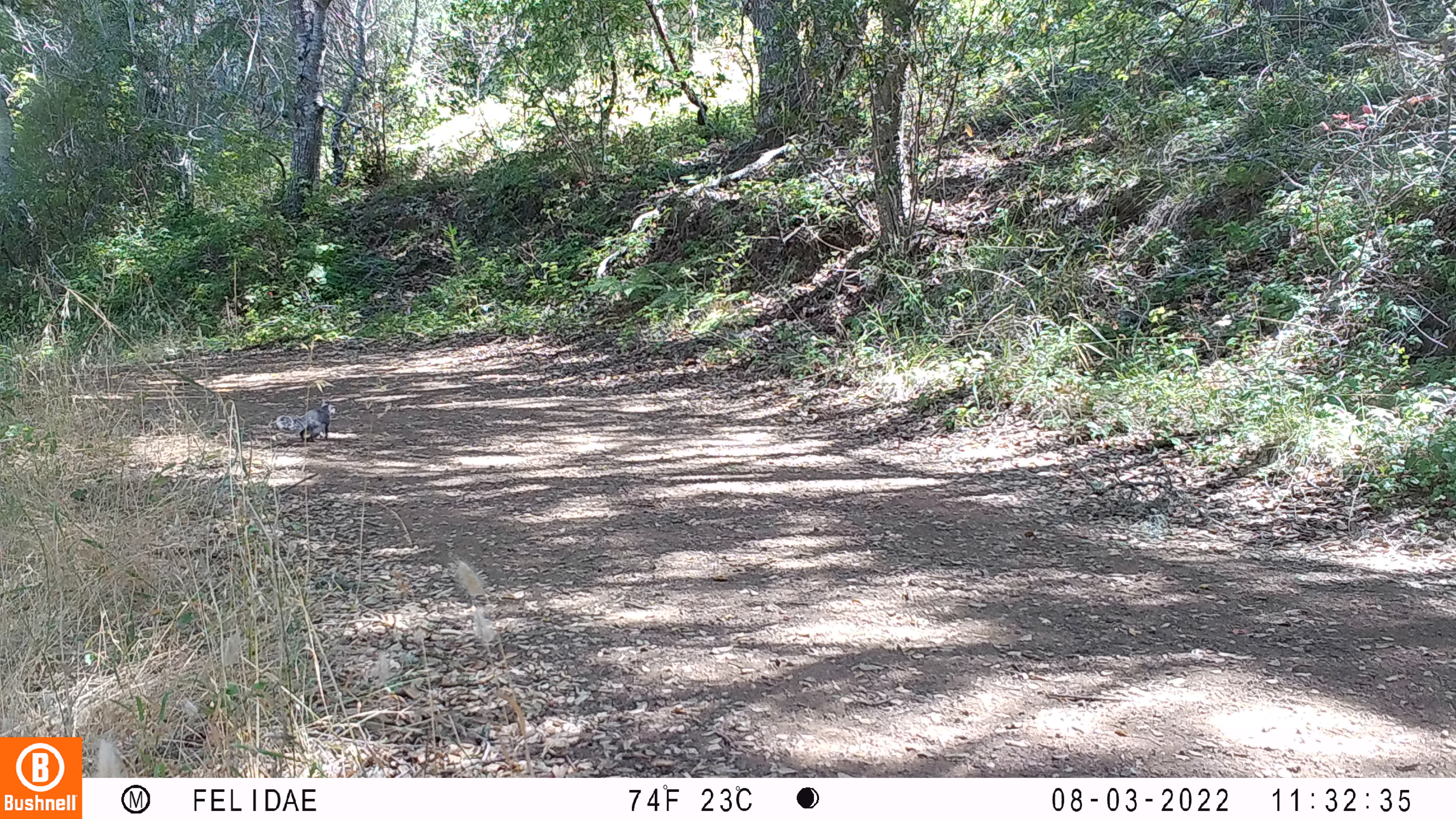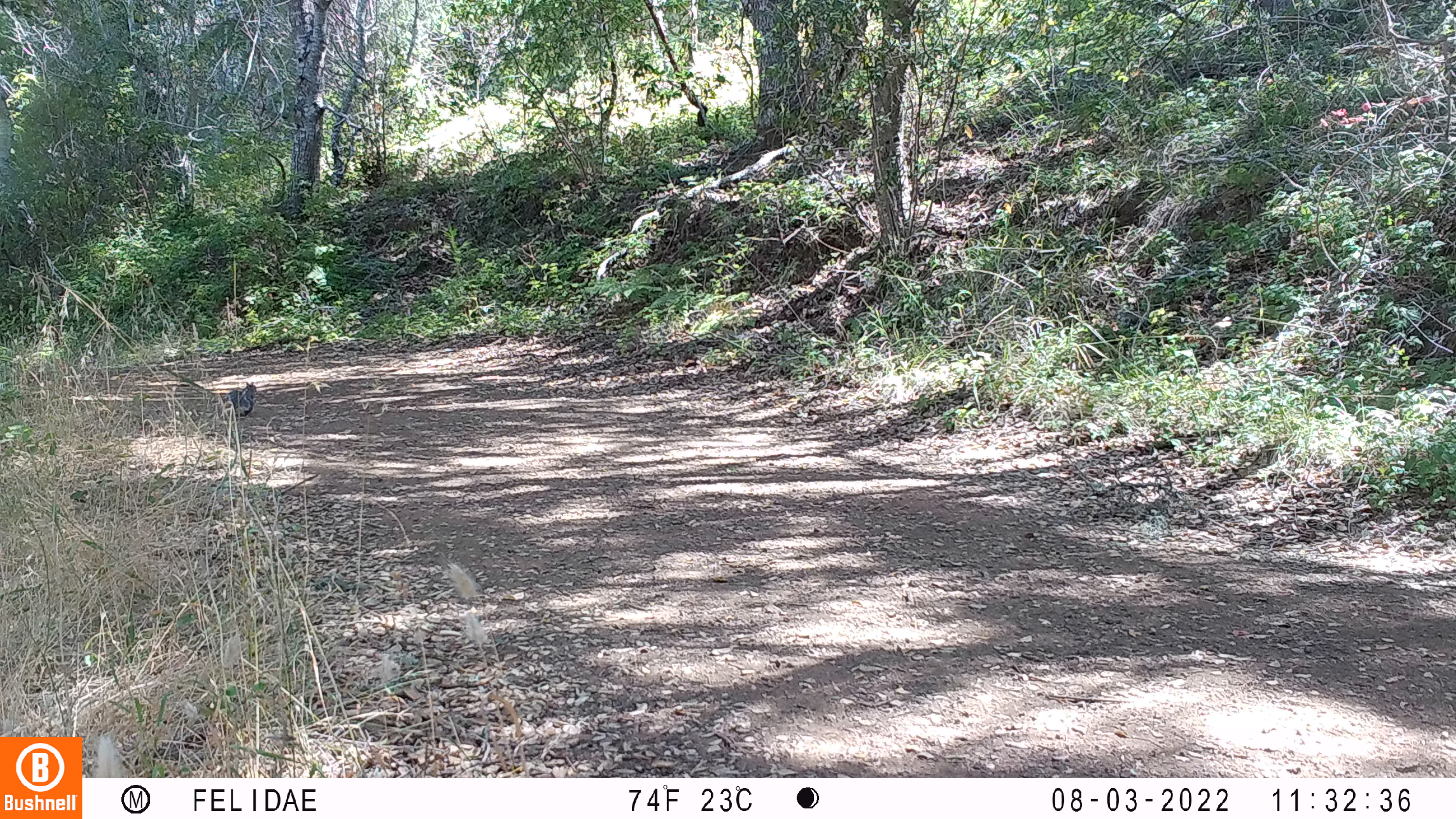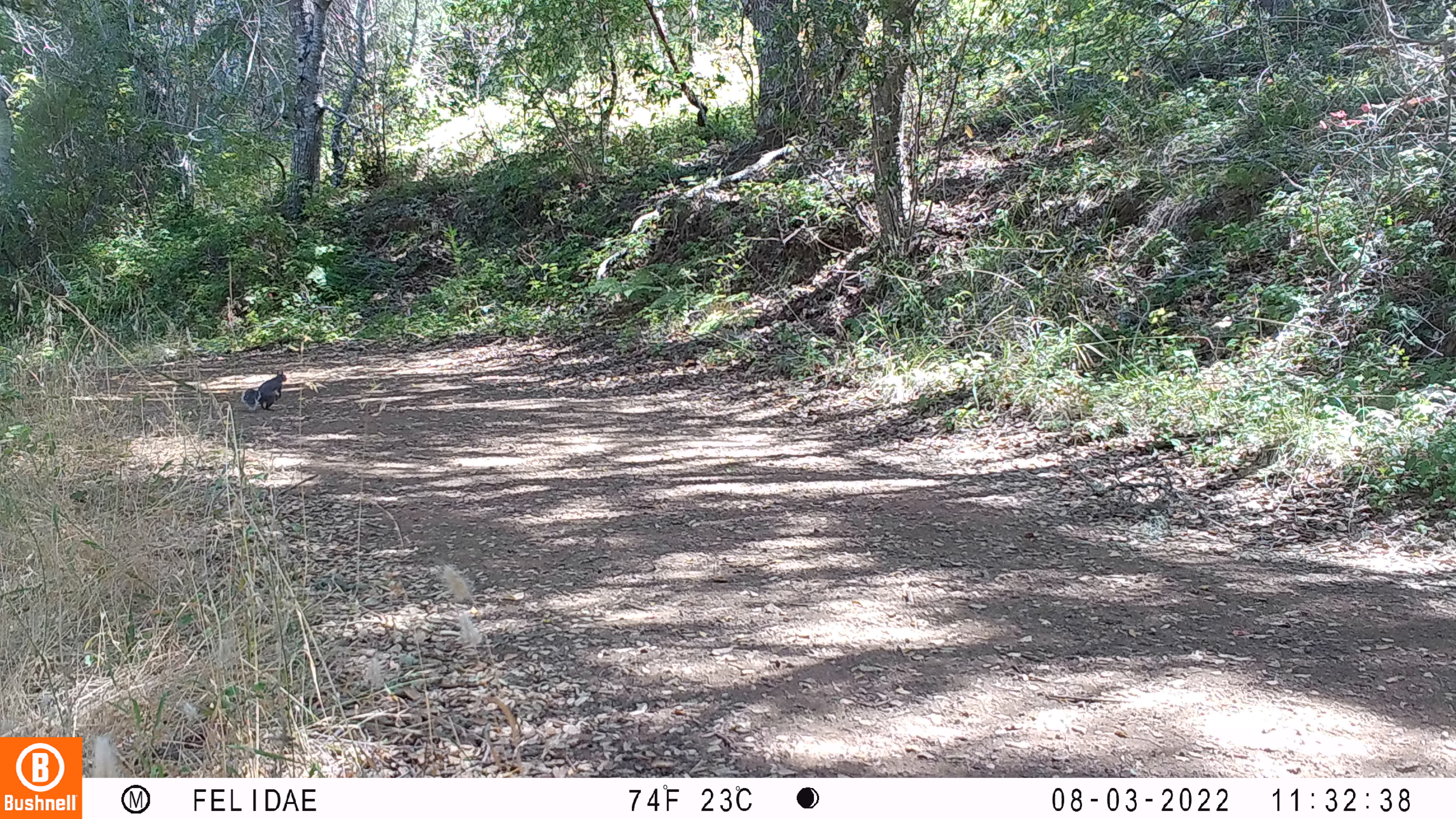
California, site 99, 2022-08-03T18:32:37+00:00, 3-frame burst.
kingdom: Animalia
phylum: Chordata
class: Mammalia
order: Rodentia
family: Sciuridae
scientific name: Sciuridae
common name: squirrel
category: unknown squirrel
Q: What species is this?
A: Unknown squirrel (squirrel) (Sciuridae).